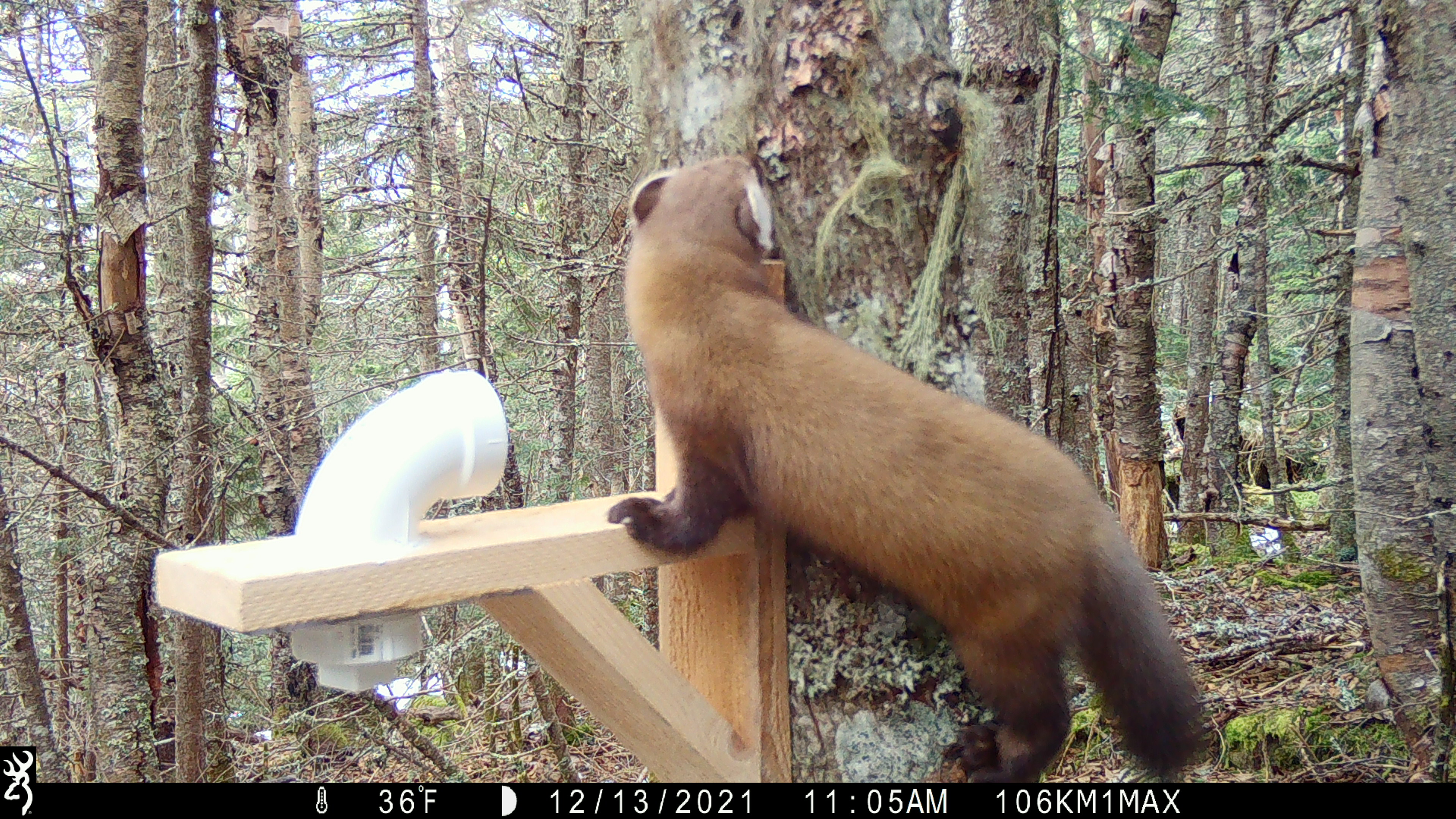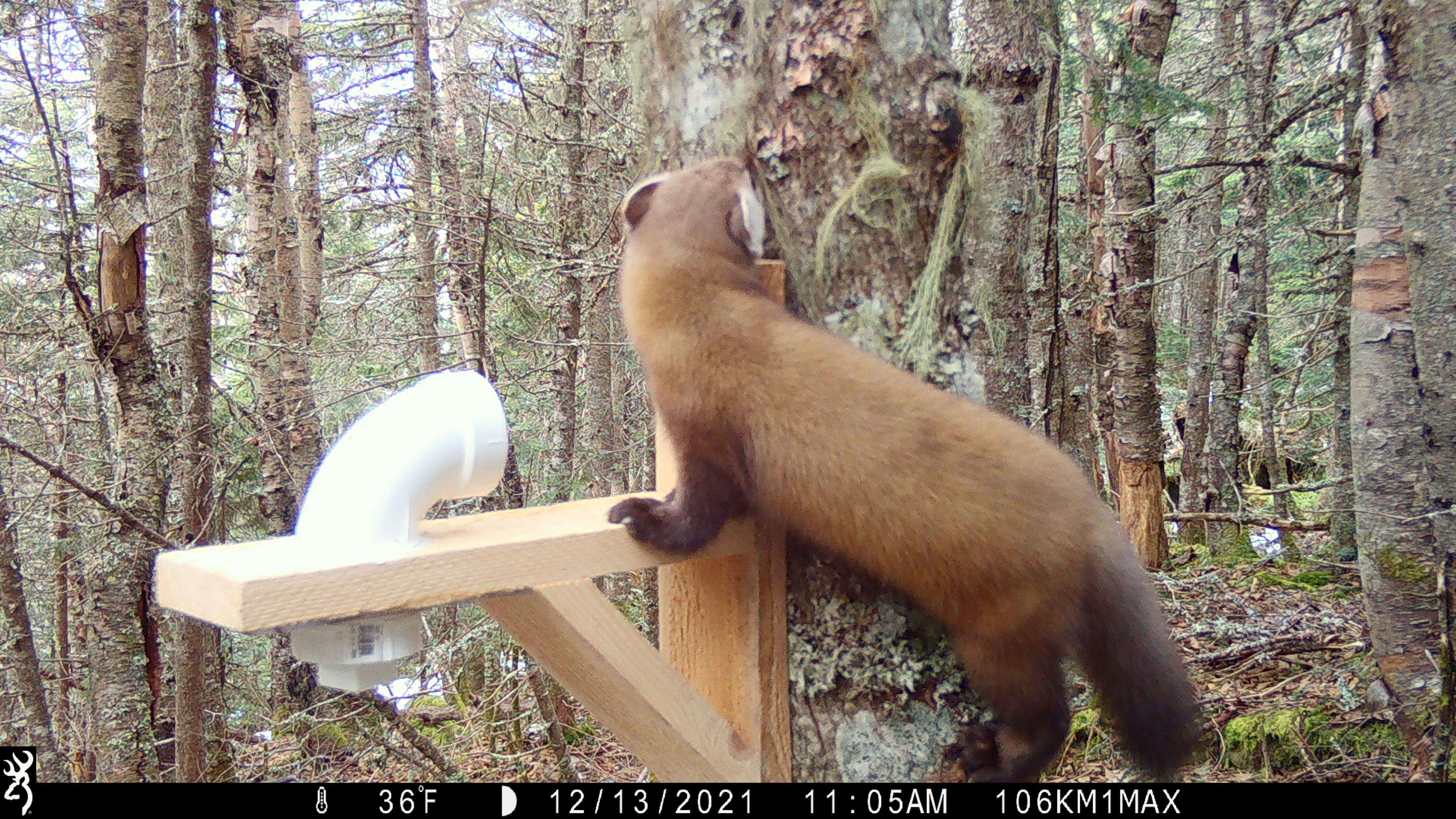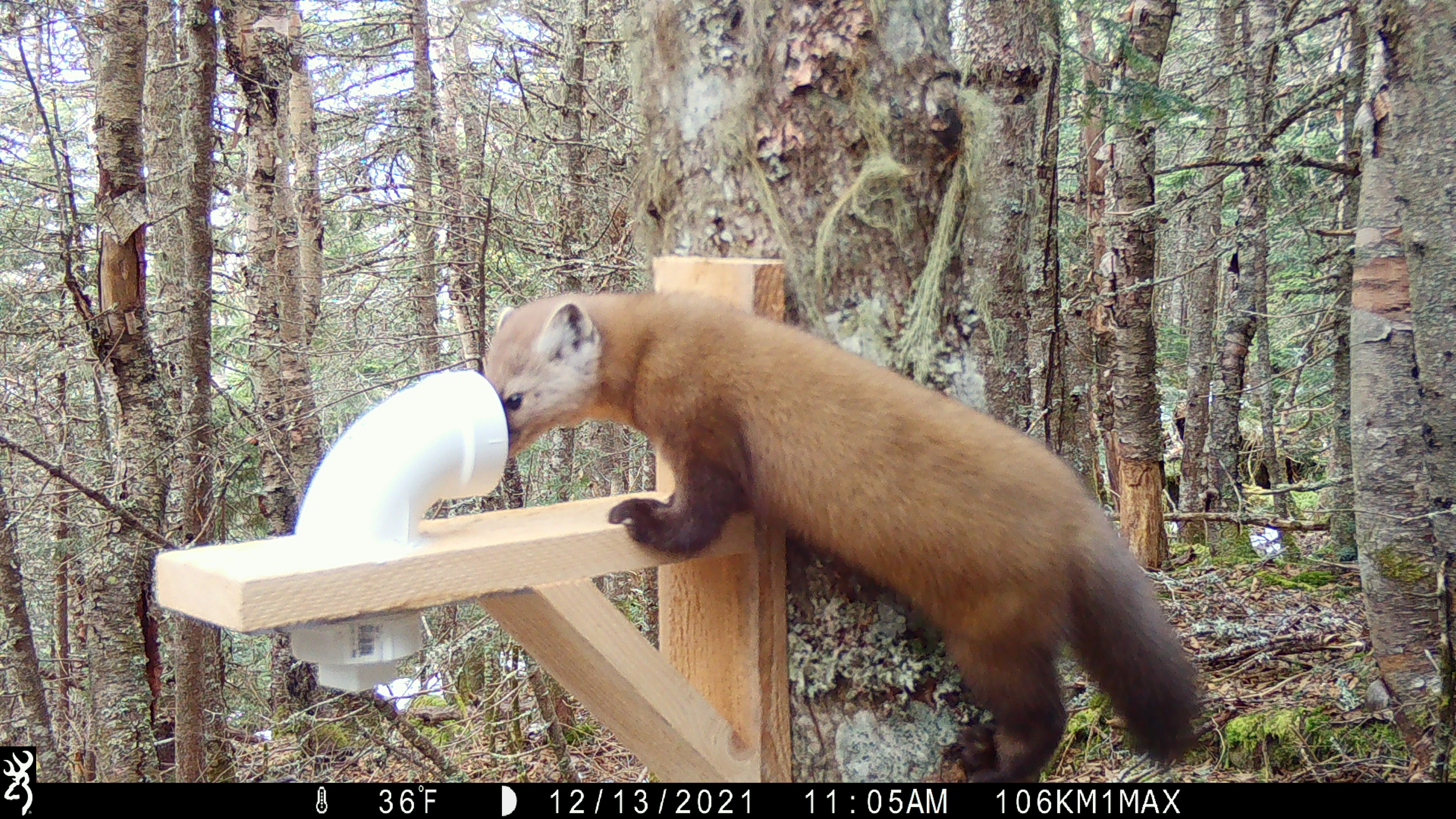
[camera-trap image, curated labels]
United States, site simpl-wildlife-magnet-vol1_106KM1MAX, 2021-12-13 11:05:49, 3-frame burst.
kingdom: Animalia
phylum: Chordata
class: Mammalia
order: Carnivora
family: Mustelidae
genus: Martes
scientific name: Martes americana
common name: american marten